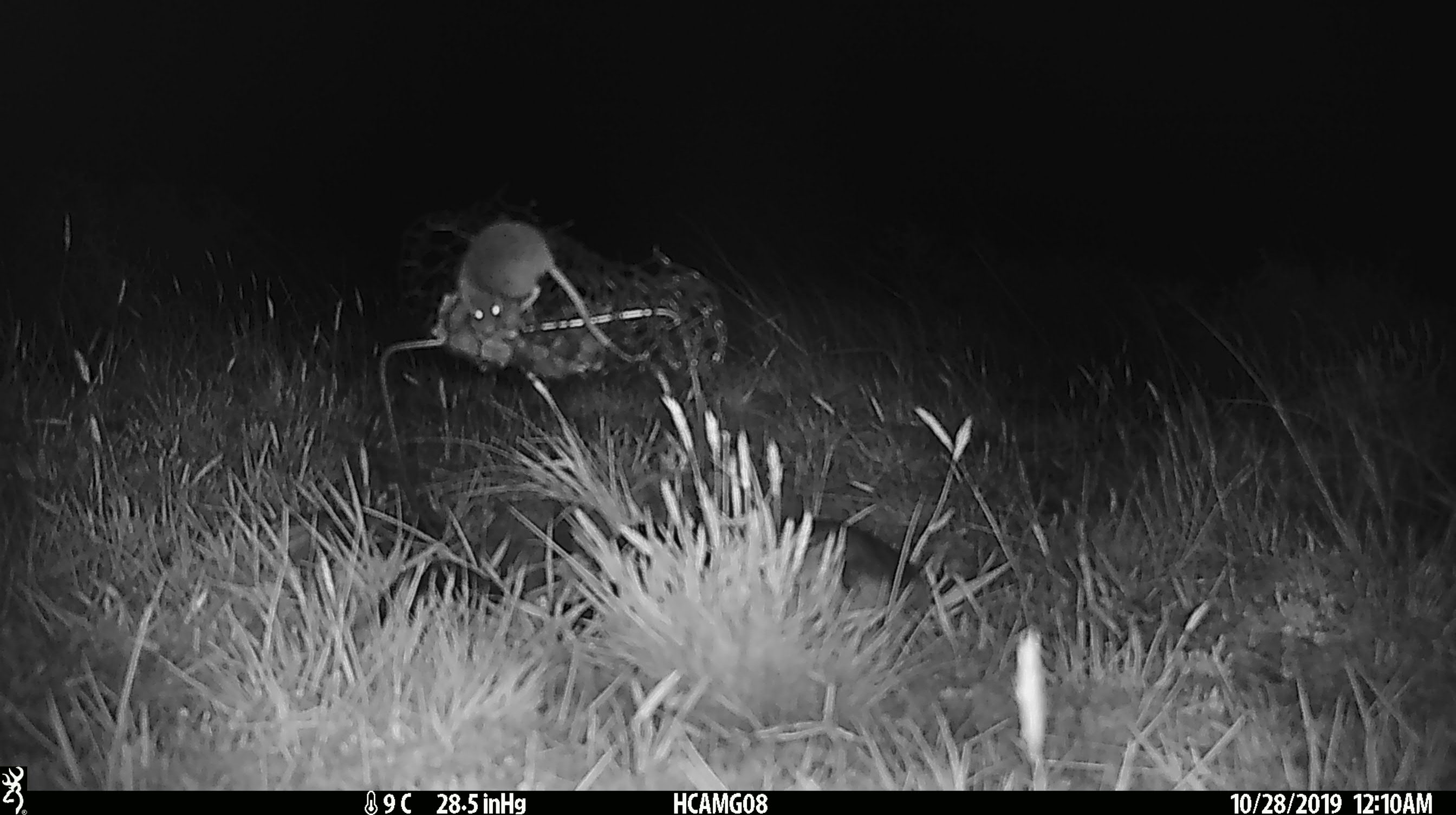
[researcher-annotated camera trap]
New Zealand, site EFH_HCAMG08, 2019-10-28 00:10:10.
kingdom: Animalia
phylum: Chordata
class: Mammalia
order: Rodentia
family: Muridae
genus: Mus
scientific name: Mus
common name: mouse